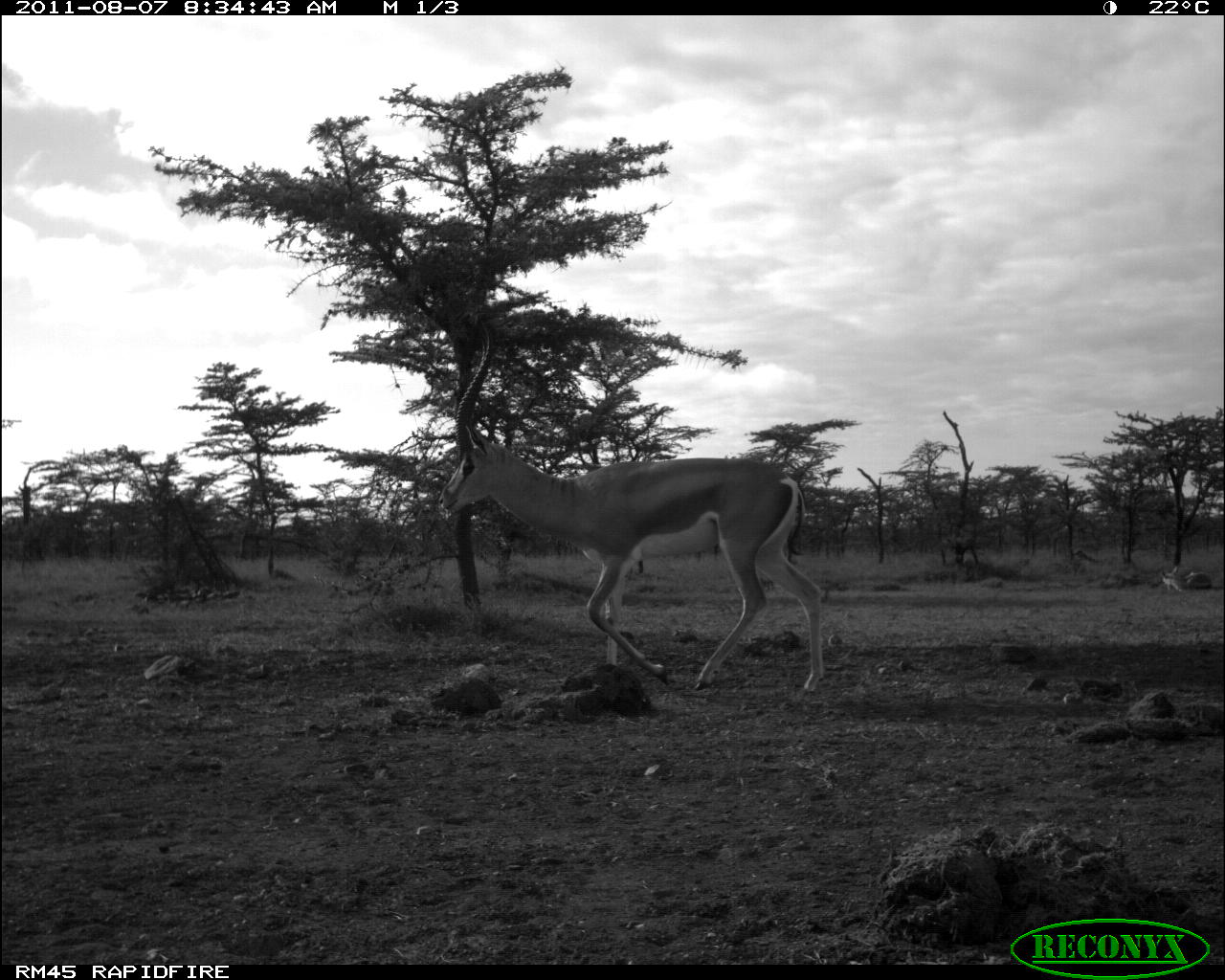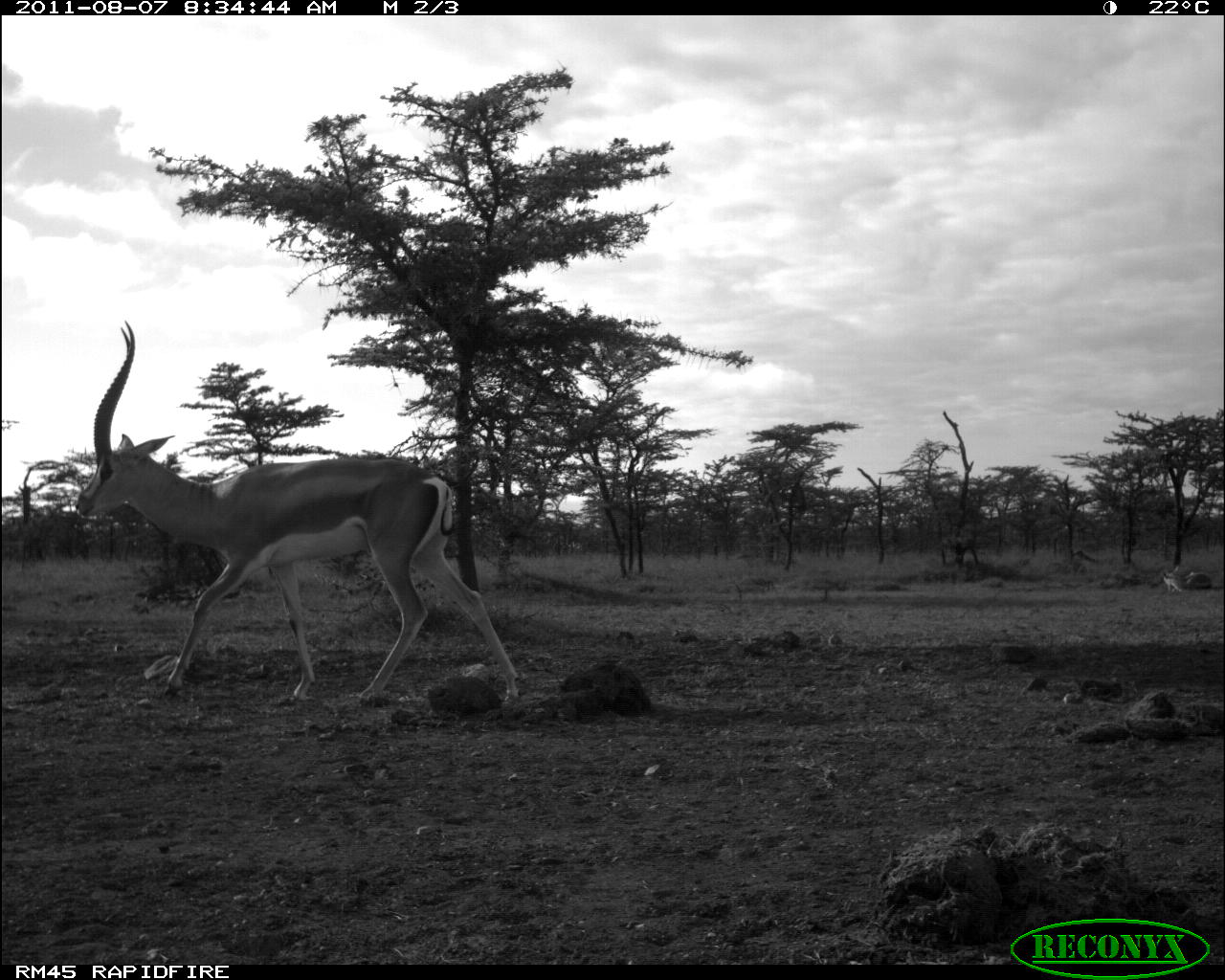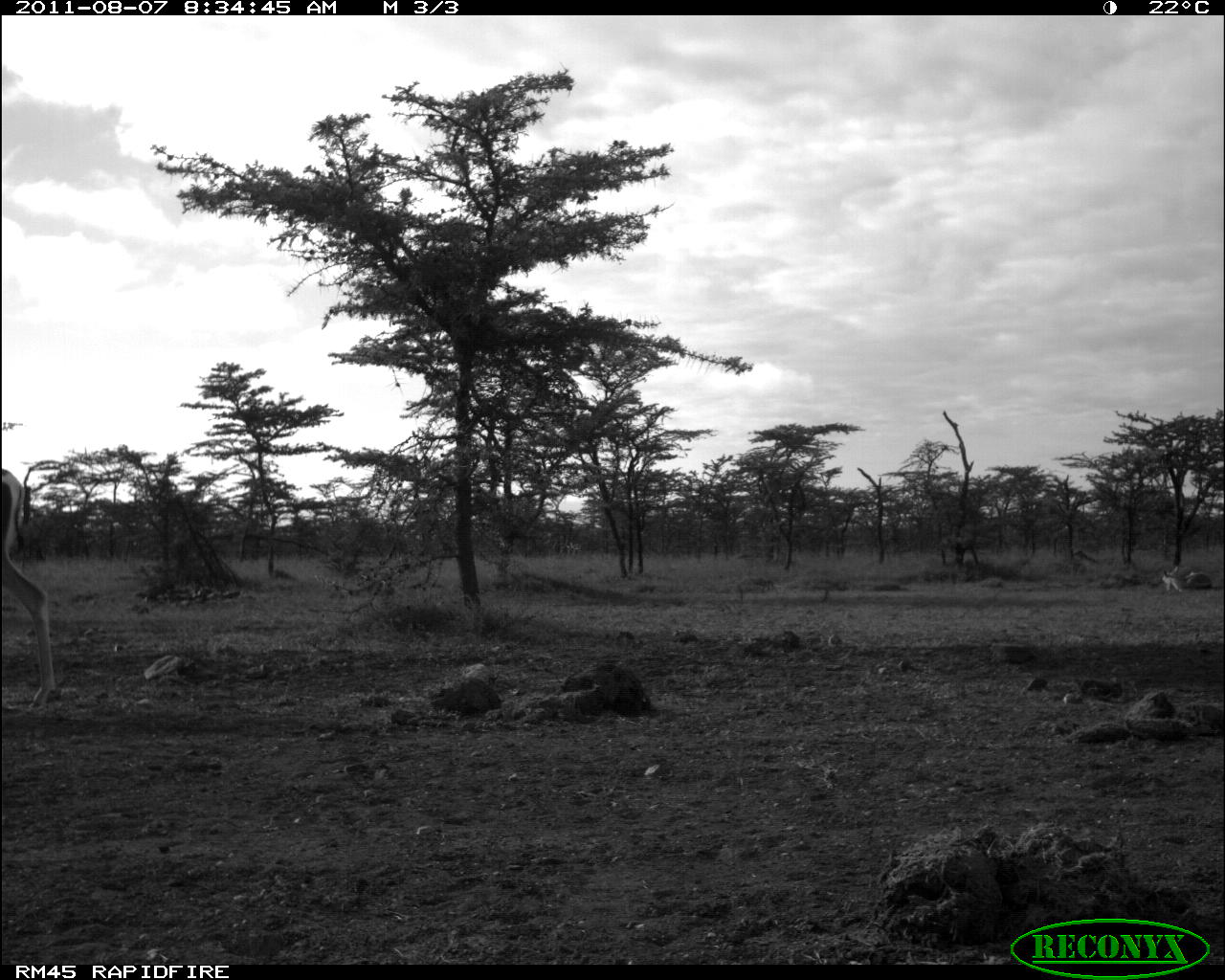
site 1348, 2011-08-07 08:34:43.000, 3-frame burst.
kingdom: Animalia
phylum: Chordata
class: Mammalia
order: Artiodactyla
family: Bovidae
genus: Nanger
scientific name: Nanger granti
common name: grant's gazelle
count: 1